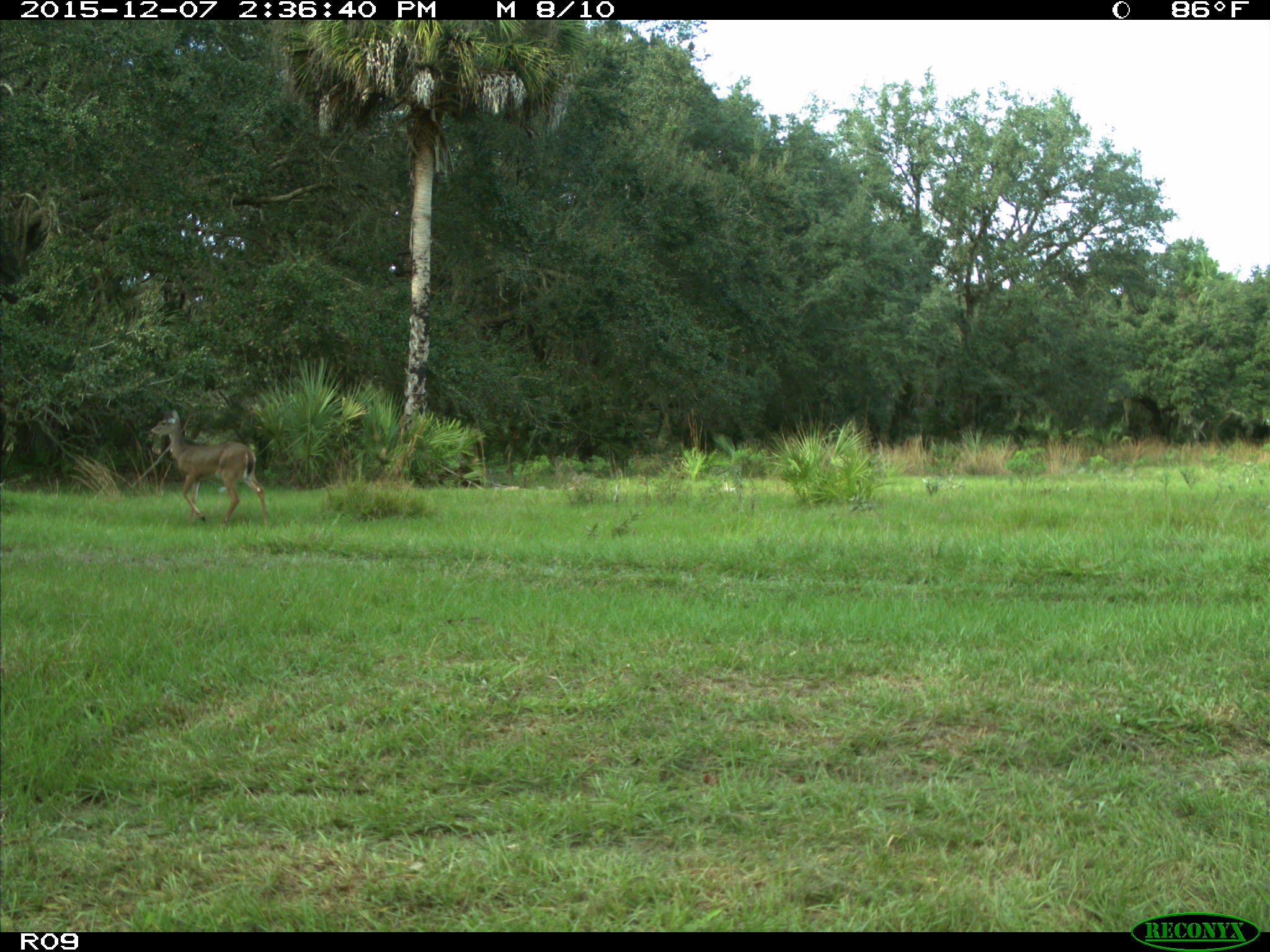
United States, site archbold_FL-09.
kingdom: Animalia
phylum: Chordata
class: Mammalia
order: Artiodactyla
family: Cervidae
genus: Odocoileus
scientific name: Odocoileus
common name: deer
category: unidentified deer